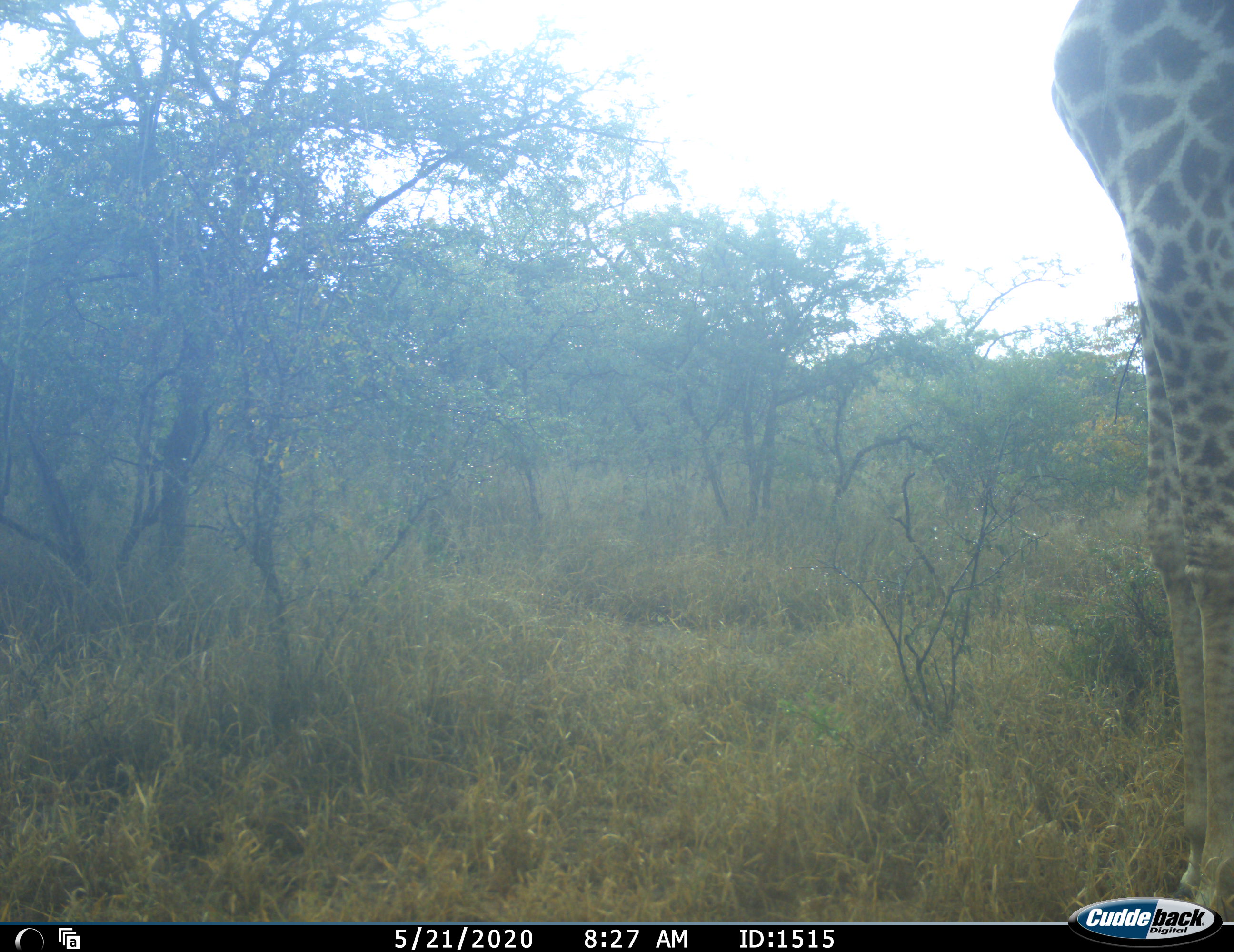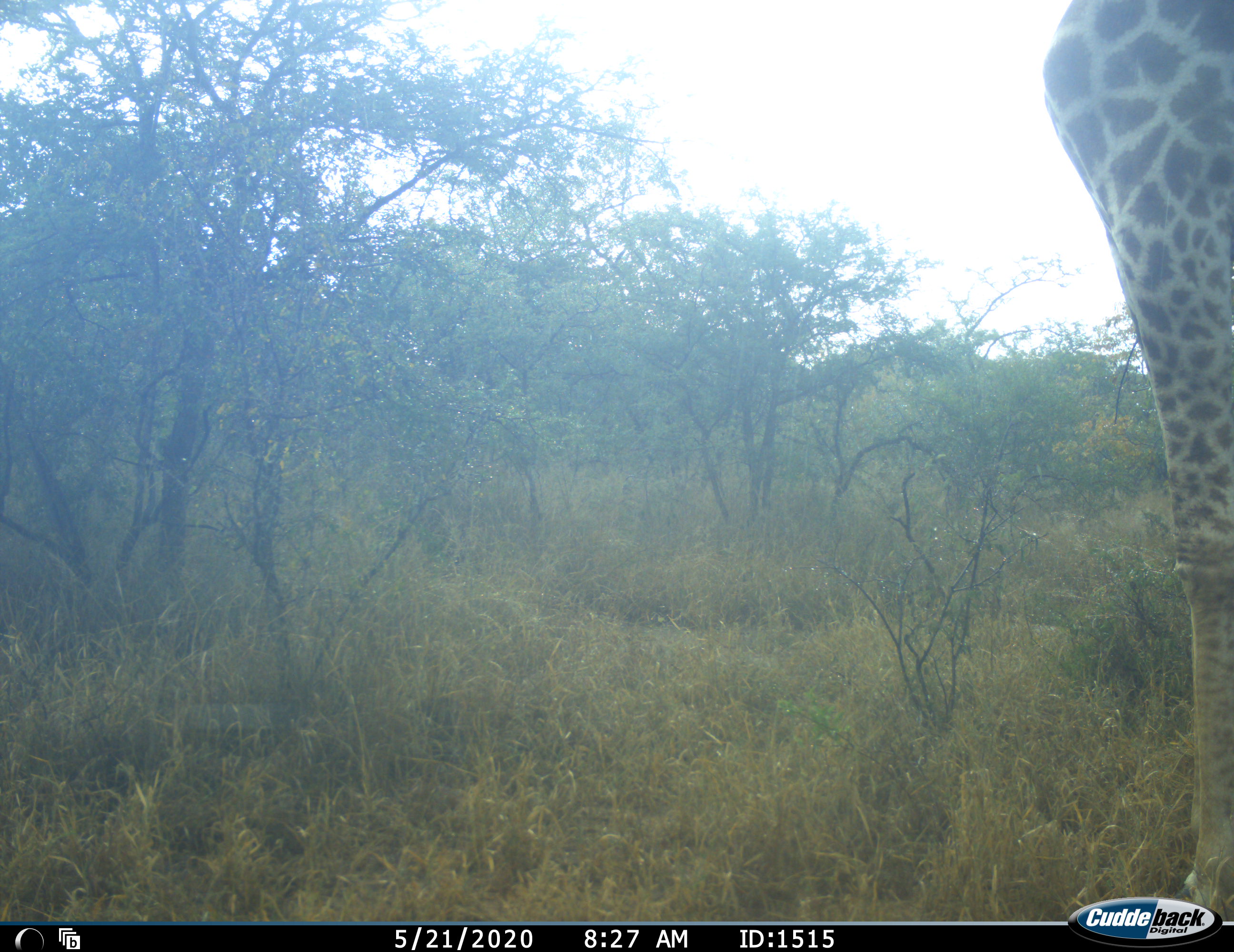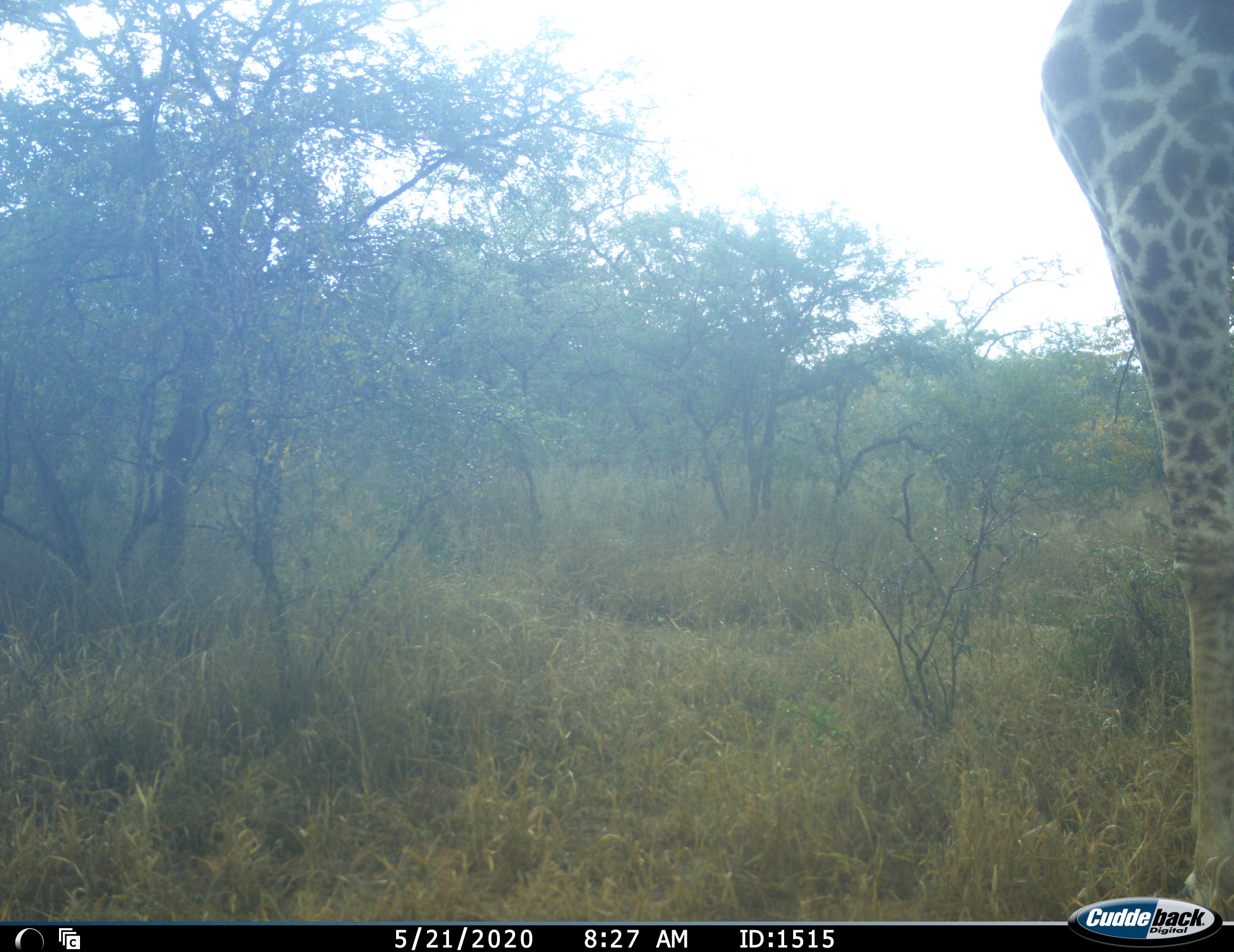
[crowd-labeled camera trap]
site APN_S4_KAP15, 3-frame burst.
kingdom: Animalia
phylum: Chordata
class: Mammalia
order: Artiodactyla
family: Giraffidae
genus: Giraffa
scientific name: Giraffa camelopardalis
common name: giraffe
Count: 1.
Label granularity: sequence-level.